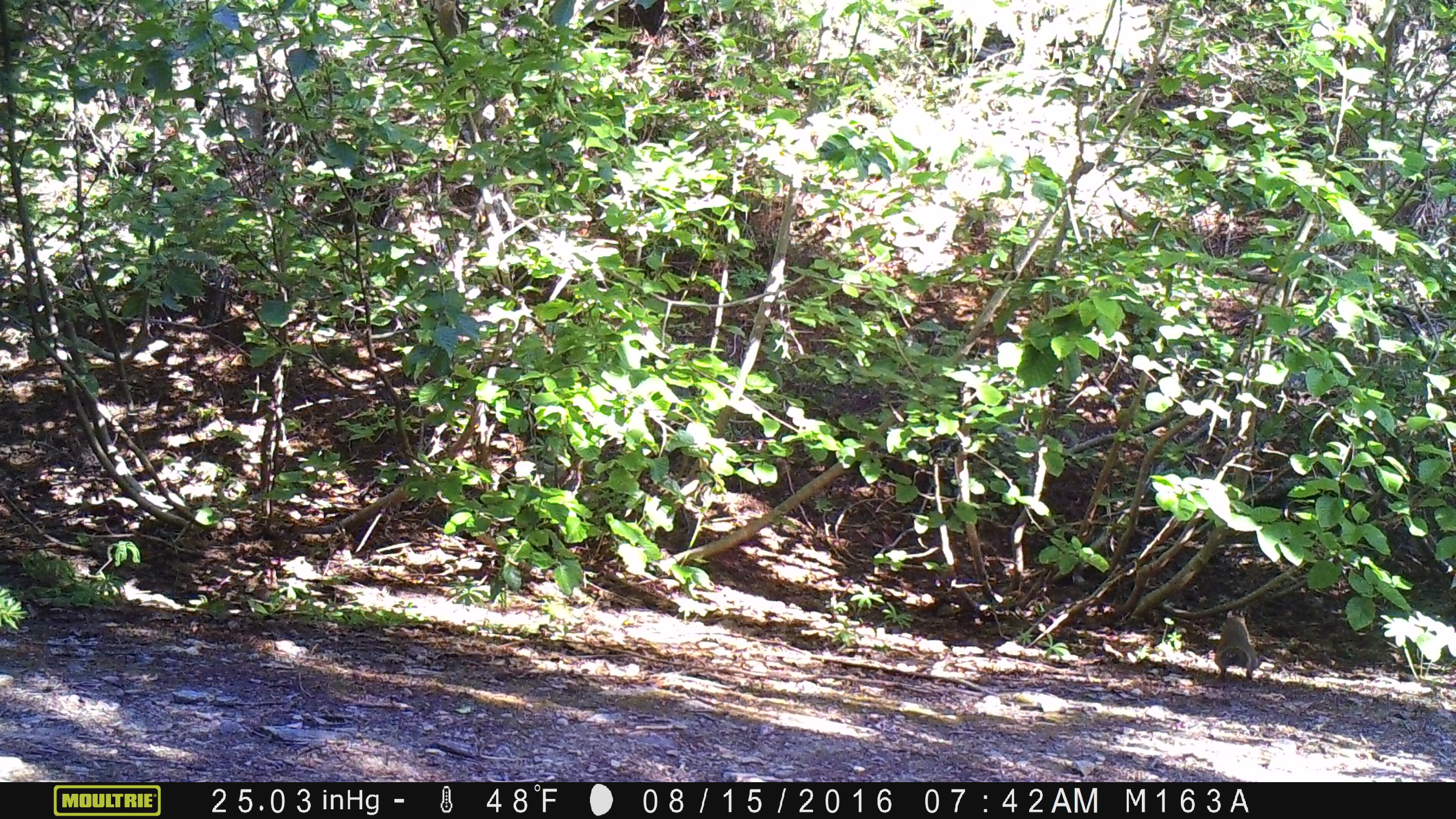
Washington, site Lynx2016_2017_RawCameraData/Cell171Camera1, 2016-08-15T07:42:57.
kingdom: Animalia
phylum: Chordata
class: Mammalia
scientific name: Mammalia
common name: small mammal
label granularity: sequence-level